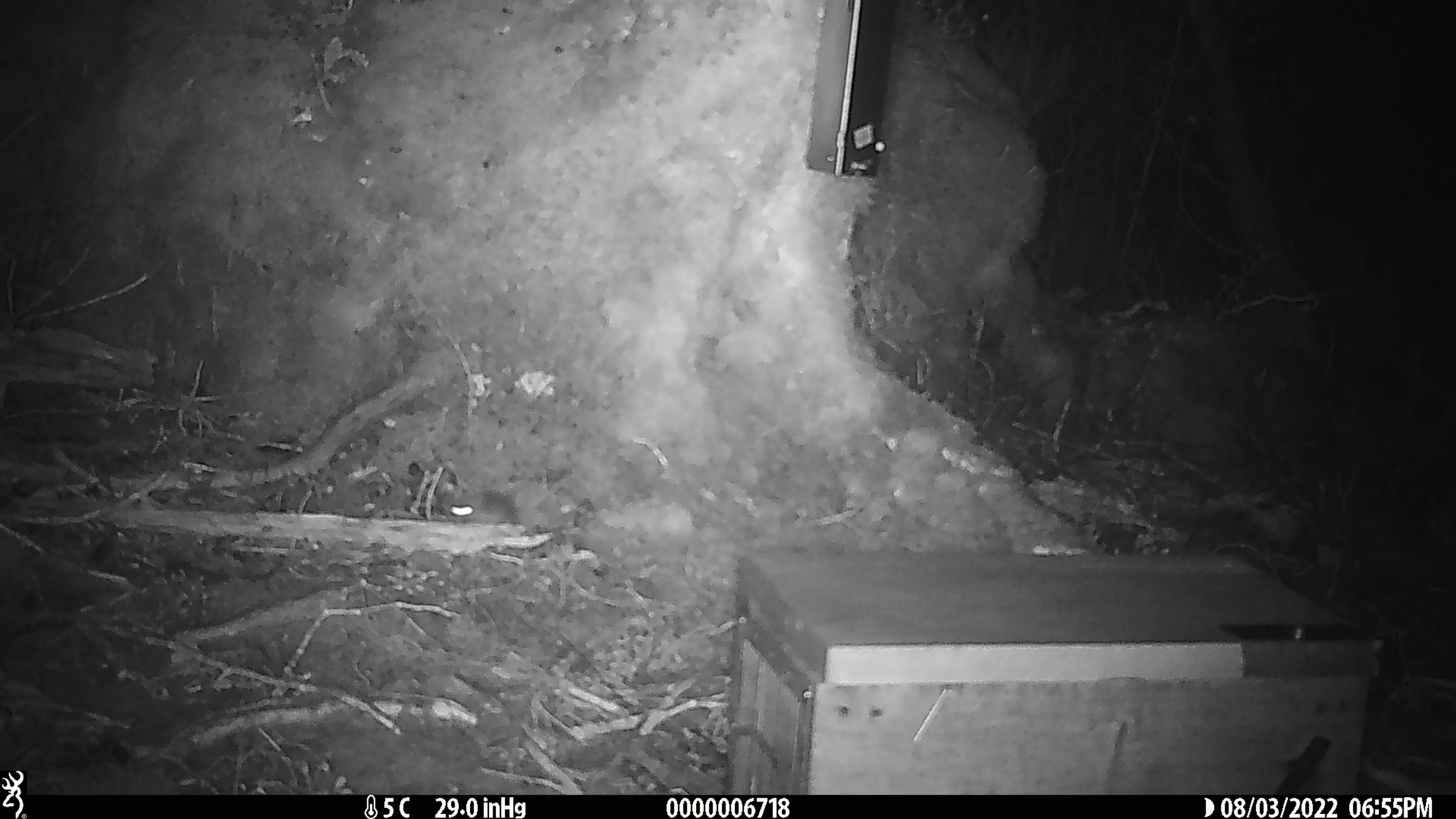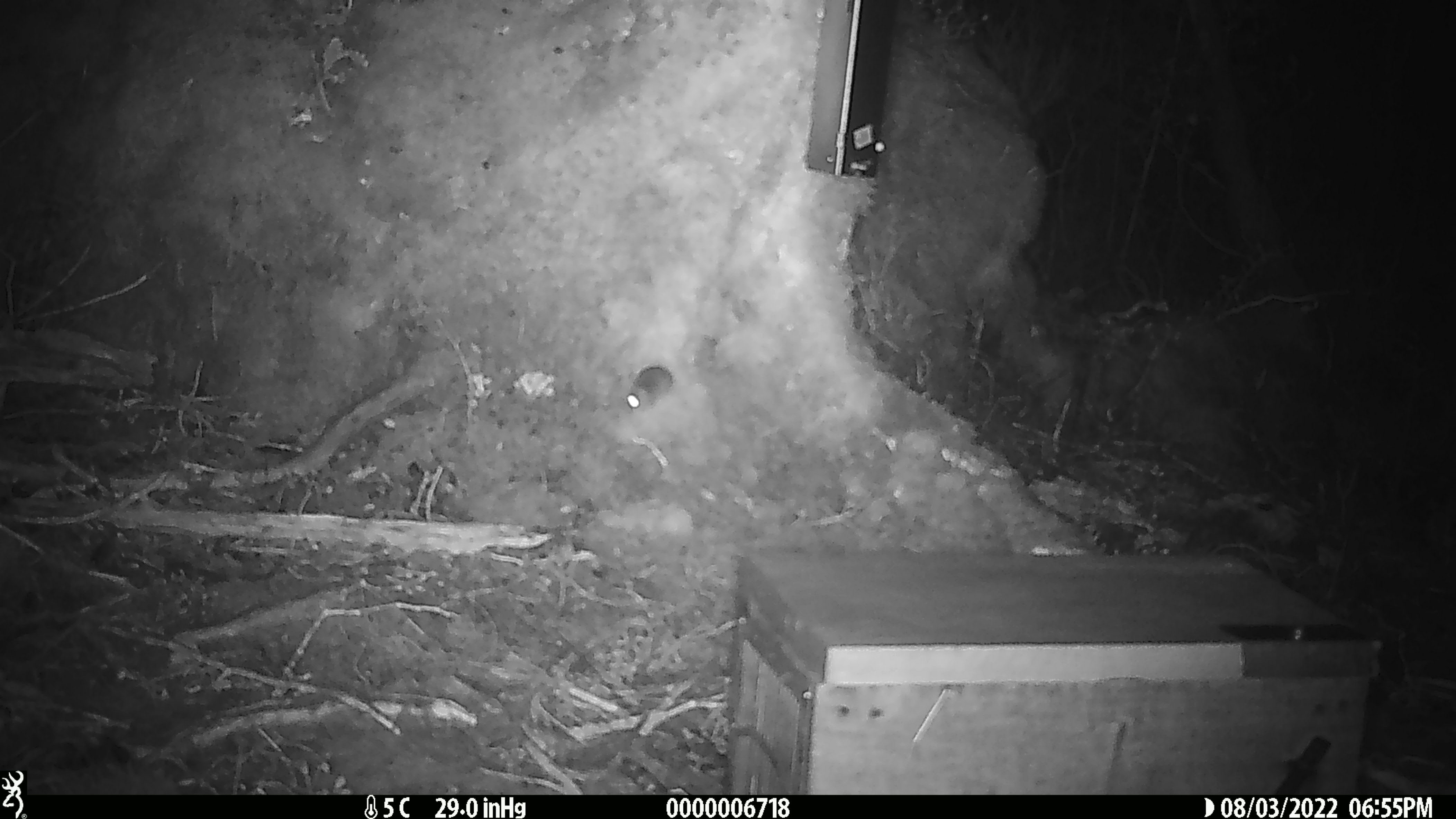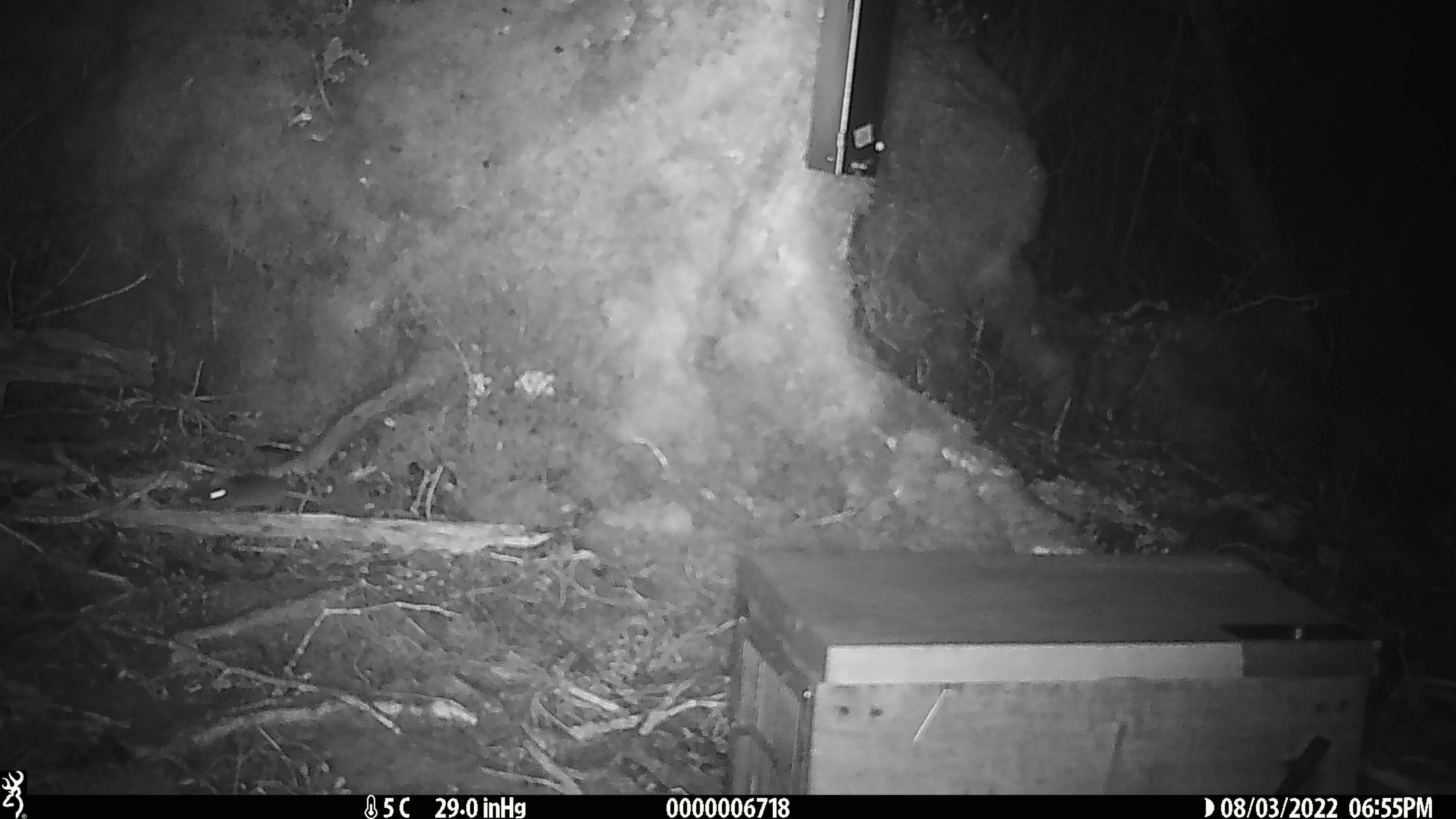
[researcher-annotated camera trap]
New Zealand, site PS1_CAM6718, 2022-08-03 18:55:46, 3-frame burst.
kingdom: Animalia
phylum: Chordata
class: Mammalia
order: Rodentia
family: Muridae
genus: Mus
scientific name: Mus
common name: mouse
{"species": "mouse (Mus)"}